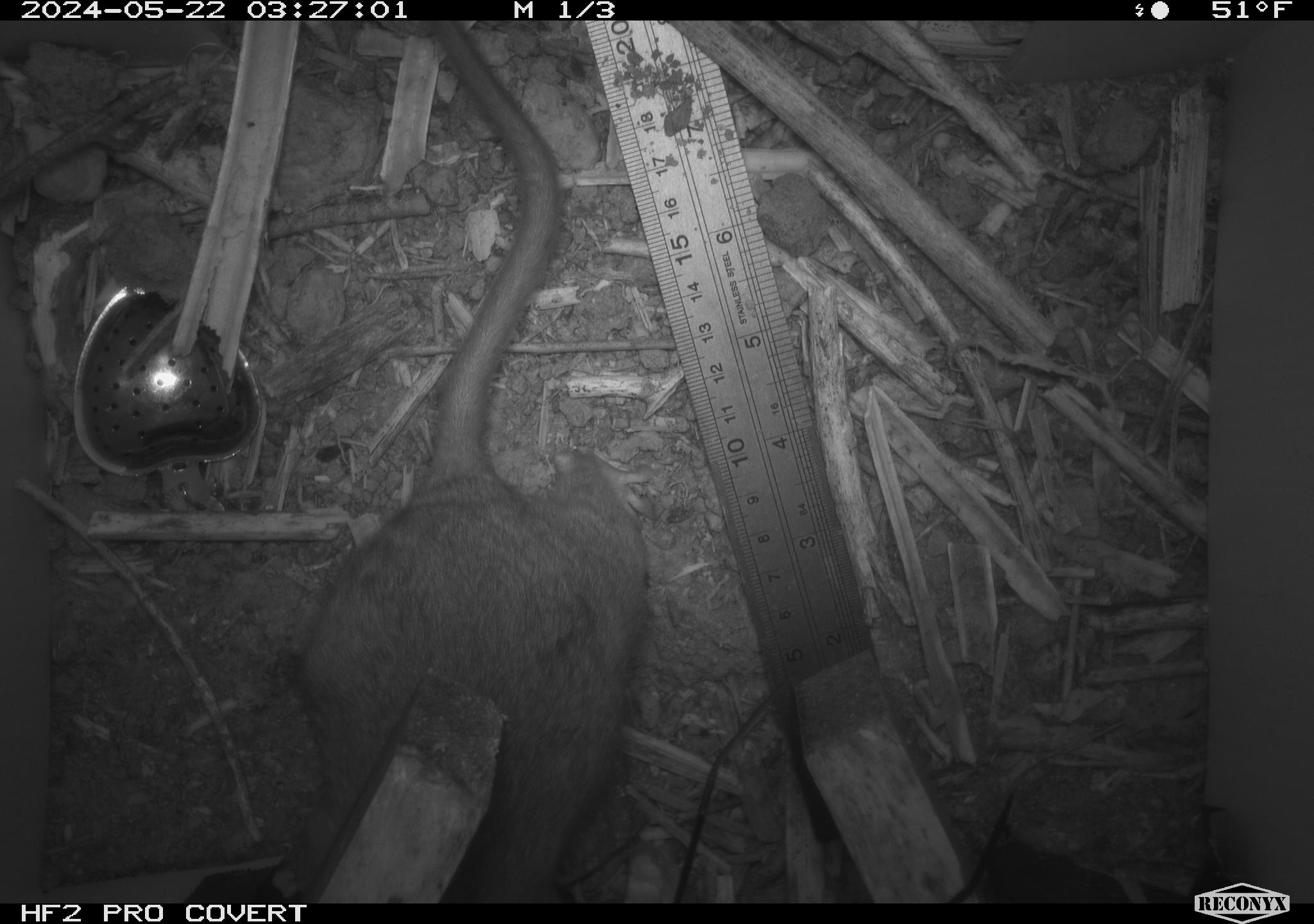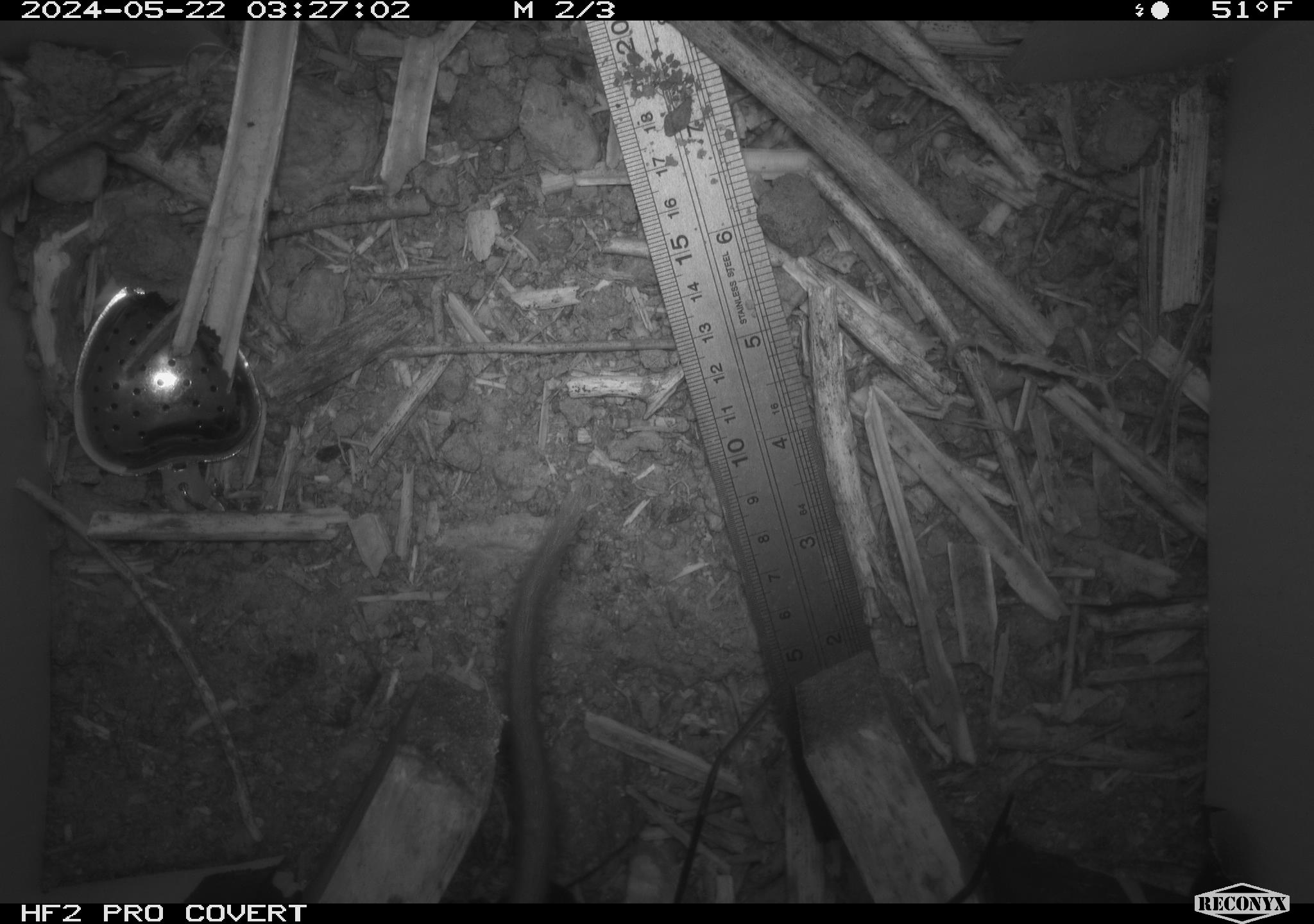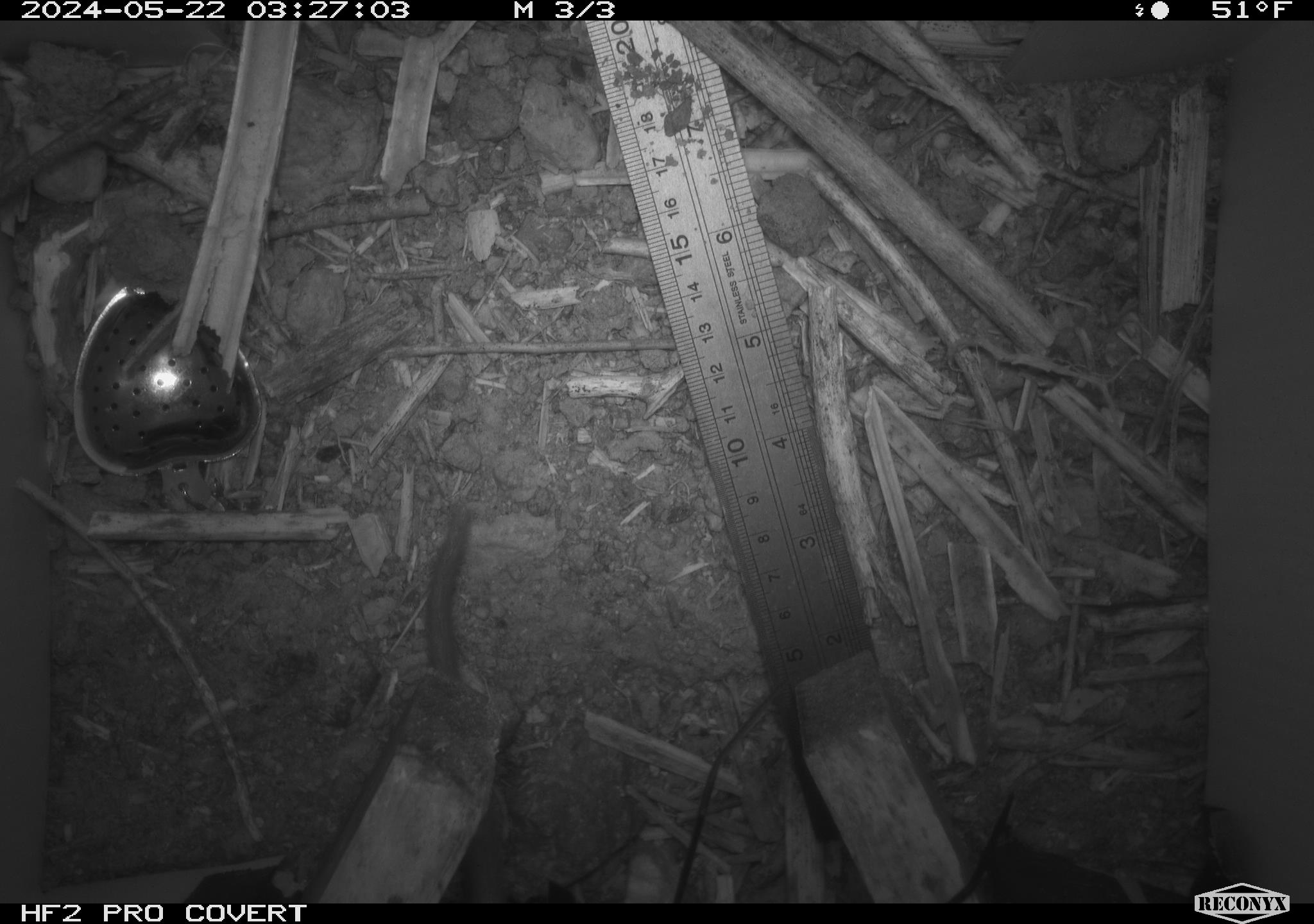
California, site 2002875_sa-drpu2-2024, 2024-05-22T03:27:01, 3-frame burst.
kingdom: Animalia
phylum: Chordata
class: Mammalia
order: Rodentia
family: Cricetidae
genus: Neotoma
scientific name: Neotoma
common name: pack rat or woodrat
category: neotoma species